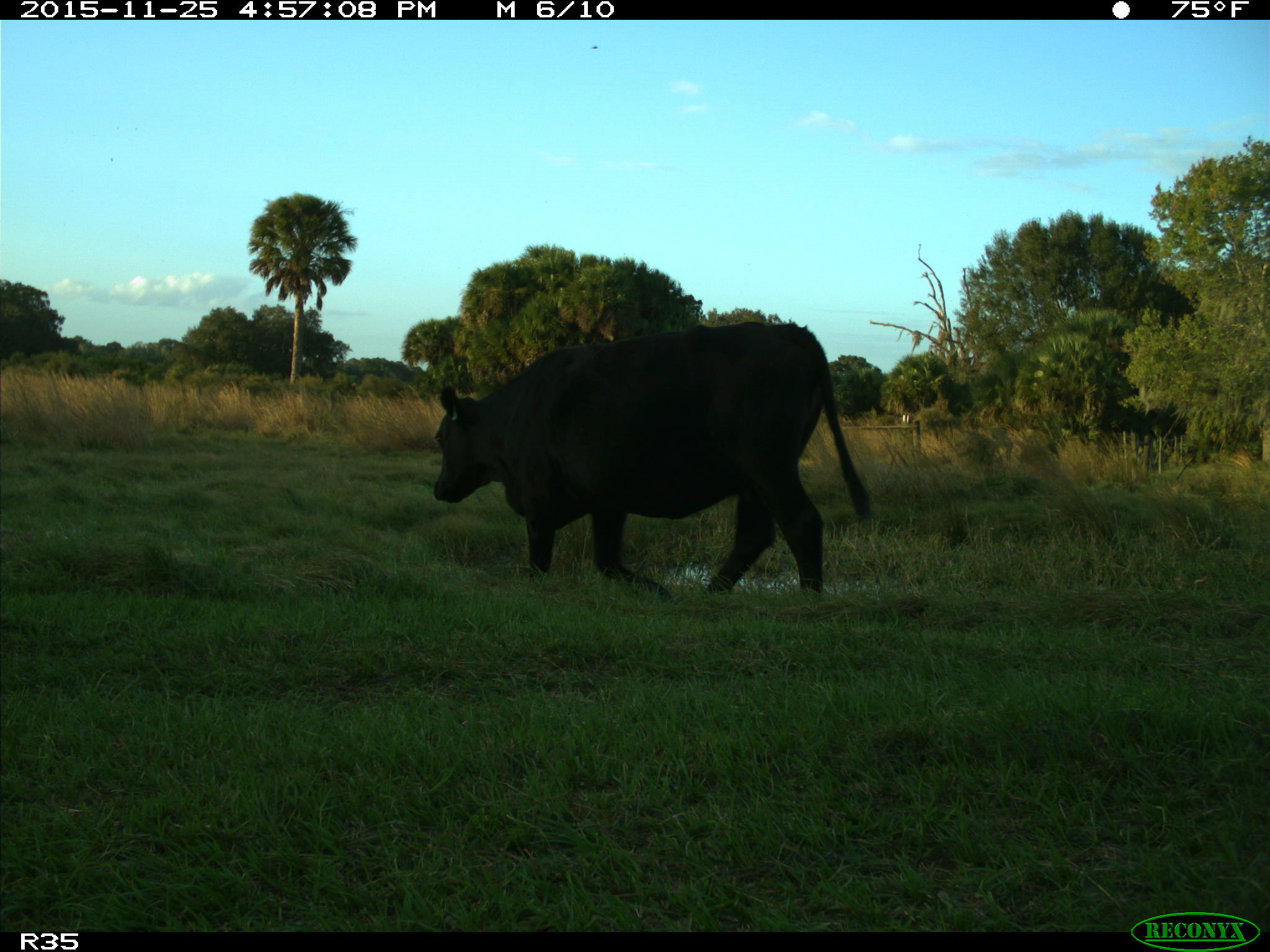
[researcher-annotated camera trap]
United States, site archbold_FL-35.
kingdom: Animalia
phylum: Chordata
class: Mammalia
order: Artiodactyla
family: Bovidae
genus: Bos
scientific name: Bos taurus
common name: domestic cow